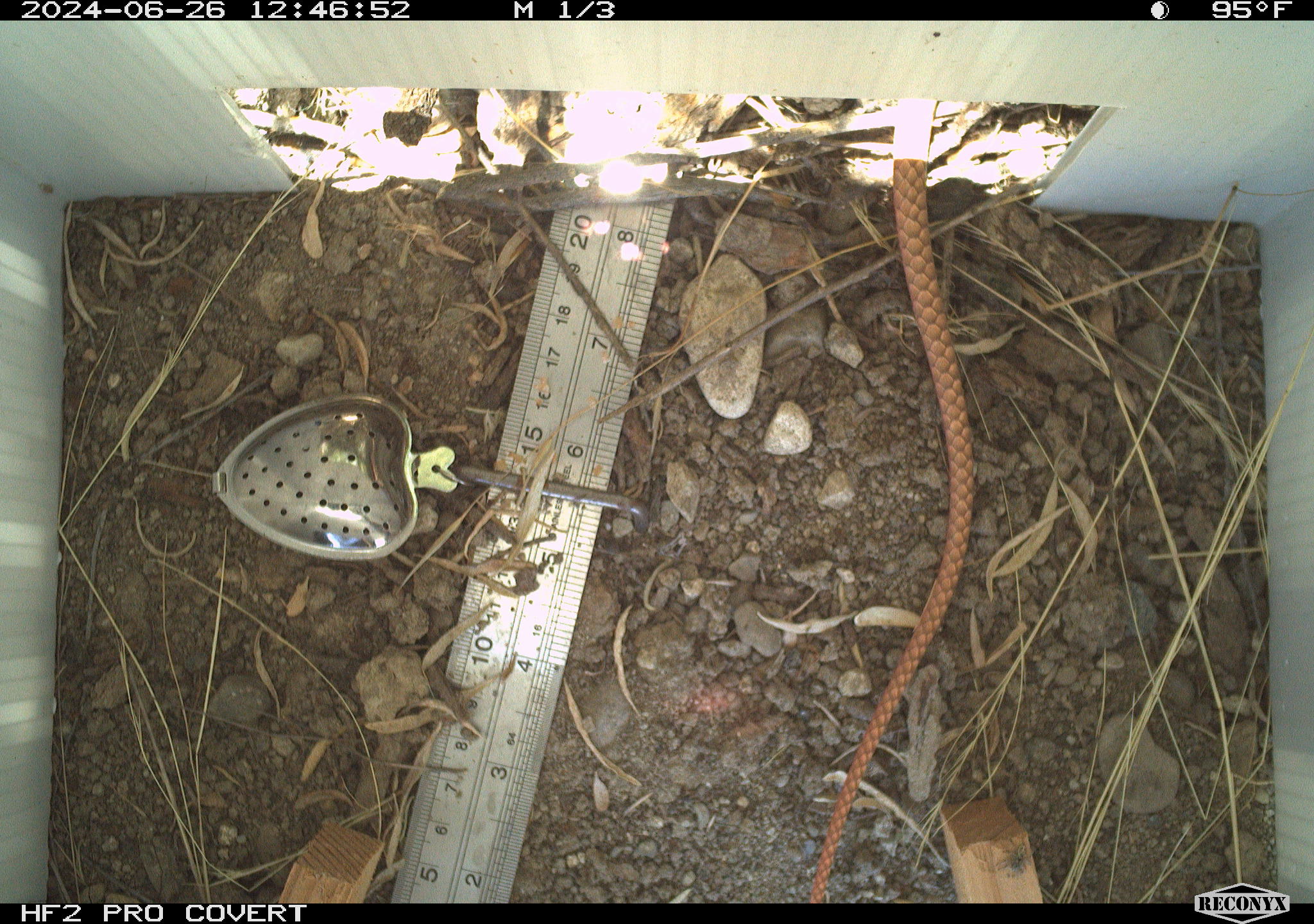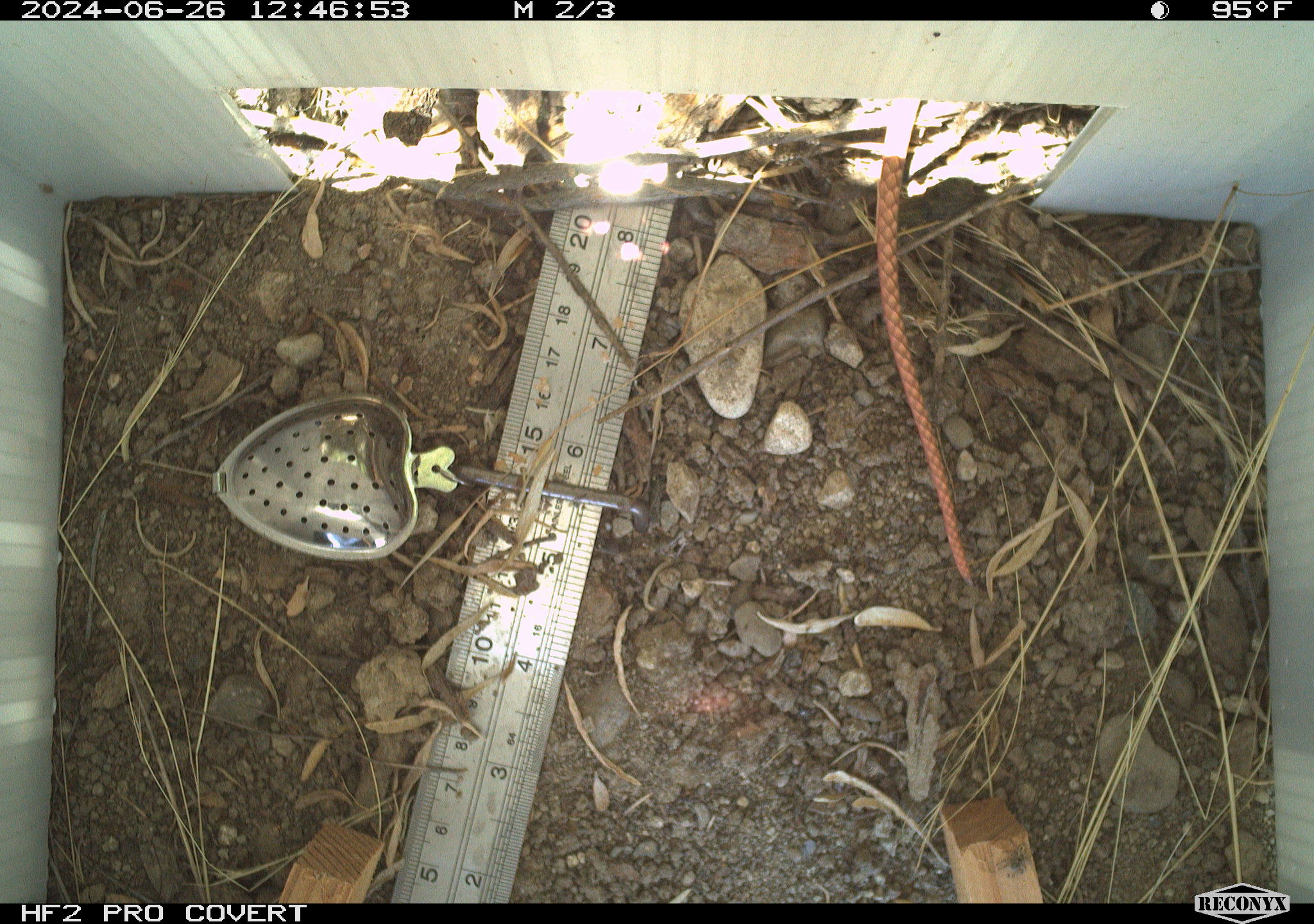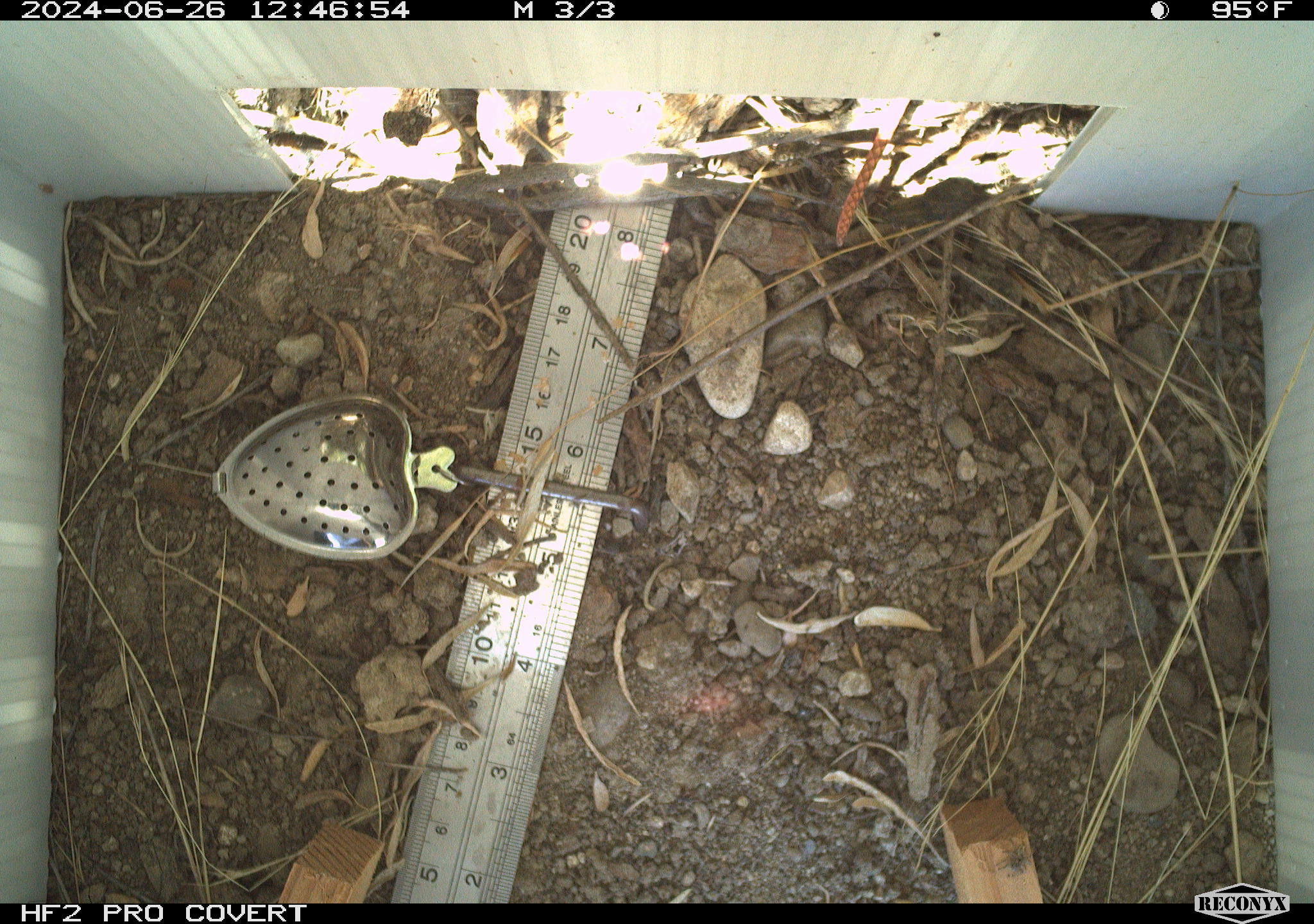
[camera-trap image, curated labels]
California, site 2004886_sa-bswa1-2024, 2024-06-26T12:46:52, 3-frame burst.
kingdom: Animalia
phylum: Chordata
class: Reptilia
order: Squamata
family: Colubridae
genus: Masticophis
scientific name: Masticophis flagellum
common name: coachwhip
Coachwhip (Masticophis flagellum).